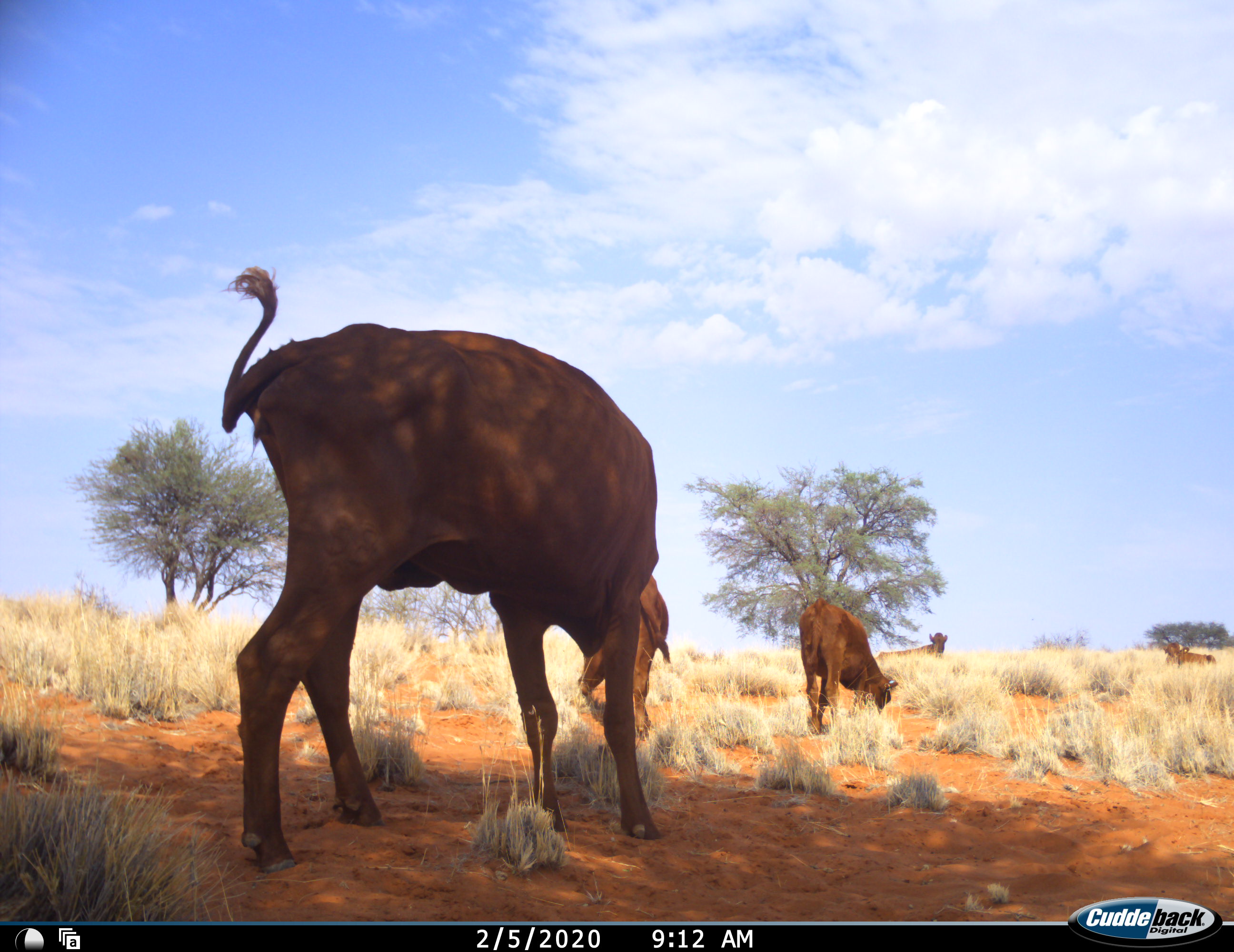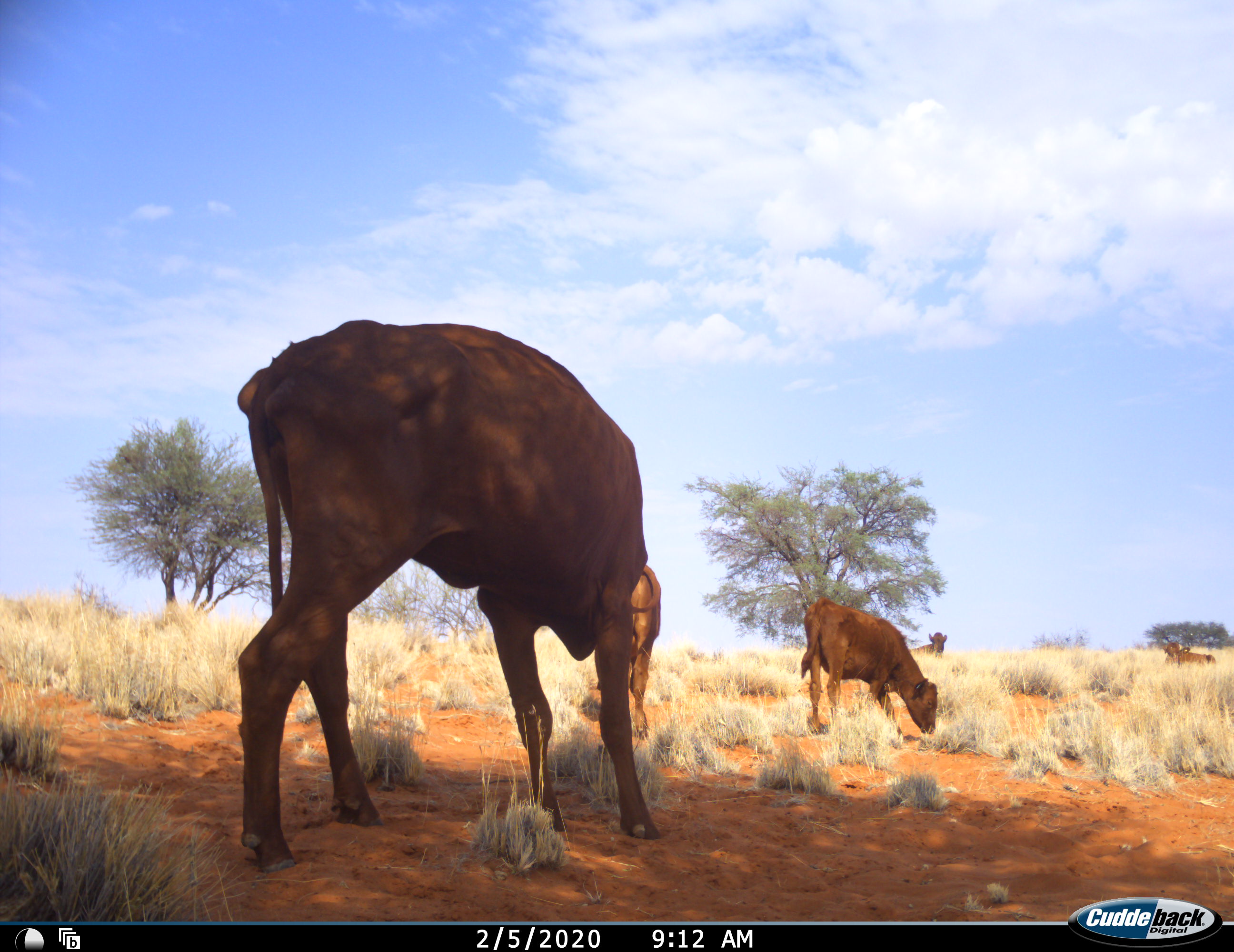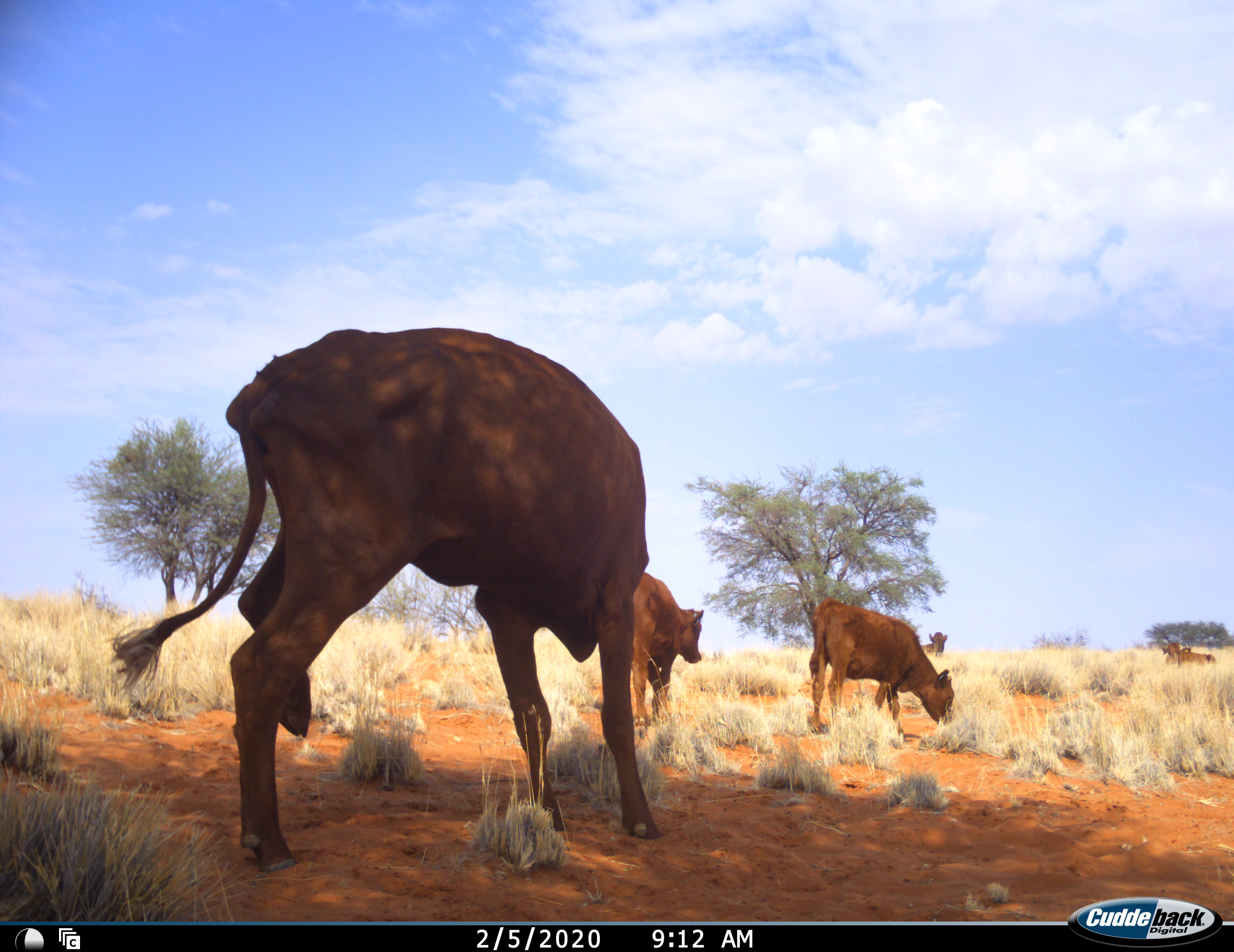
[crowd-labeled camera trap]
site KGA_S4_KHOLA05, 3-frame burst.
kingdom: Animalia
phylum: Chordata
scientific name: Vertebrata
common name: domestic animal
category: domesticanimal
Domesticanimal (domestic animal) (Vertebrata), count 5. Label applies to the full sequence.